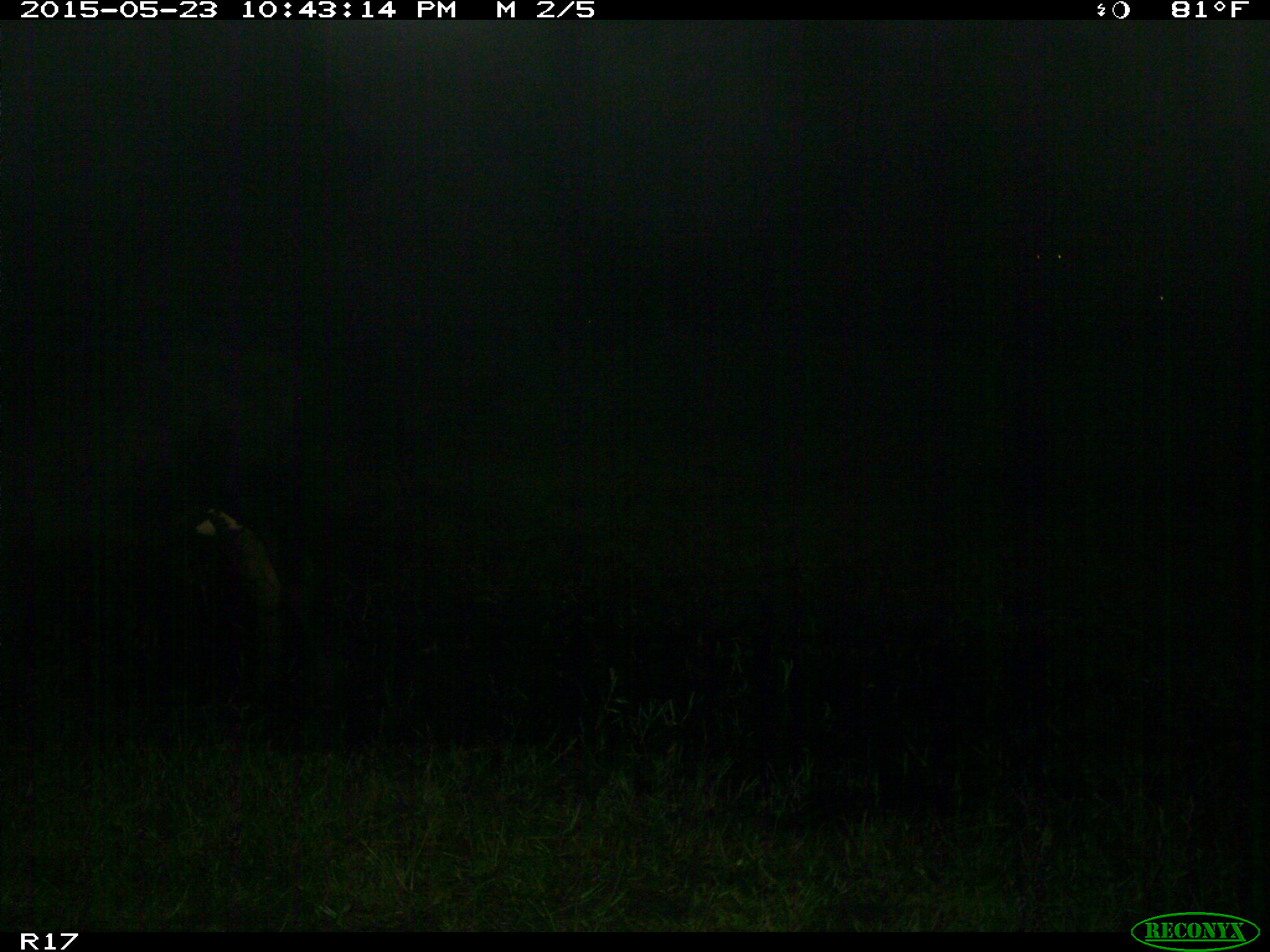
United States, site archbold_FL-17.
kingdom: Animalia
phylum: Chordata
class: Mammalia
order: Artiodactyla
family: Bovidae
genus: Bos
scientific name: Bos taurus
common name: domestic cow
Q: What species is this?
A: Bos taurus (domestic cow).